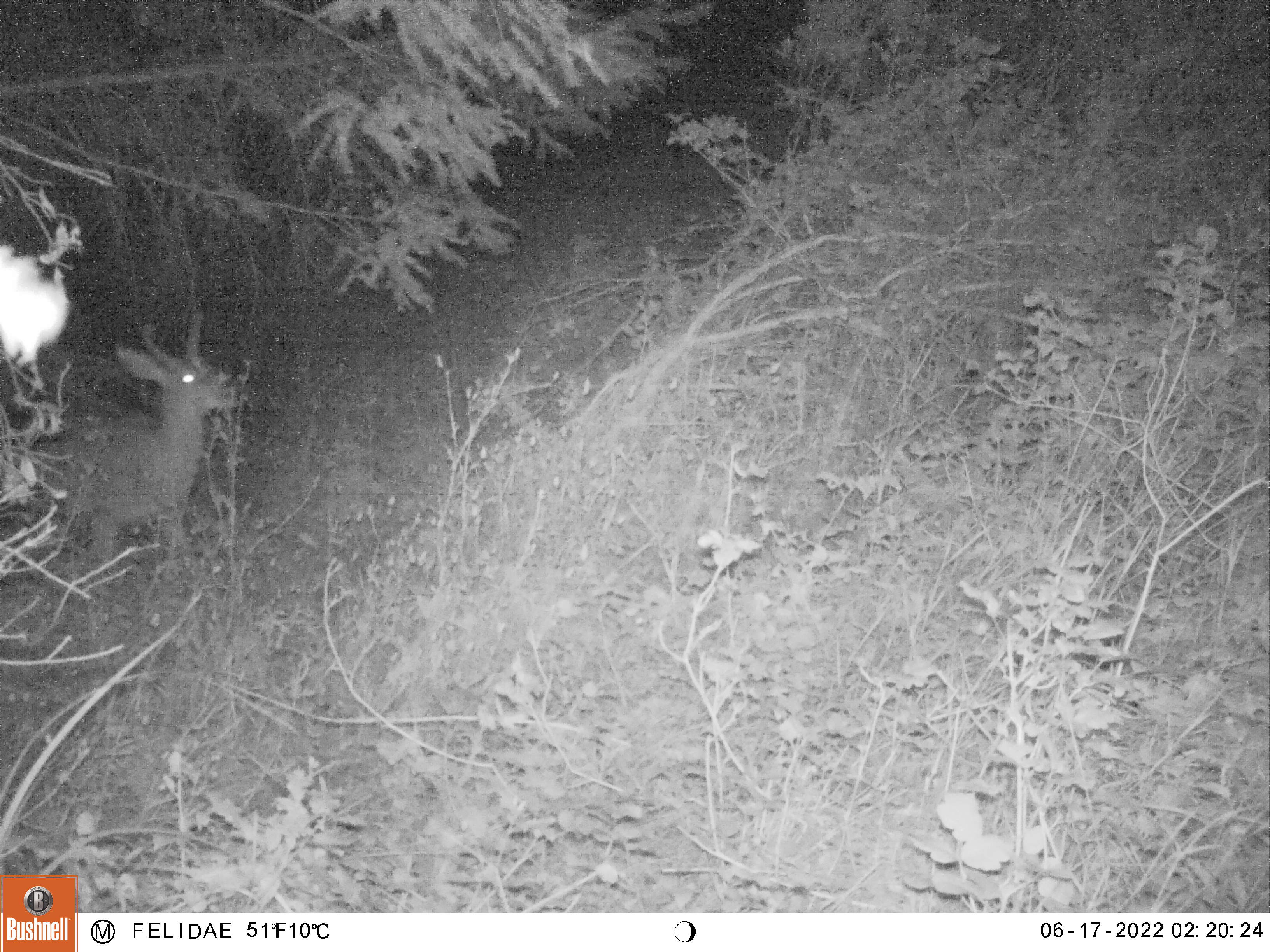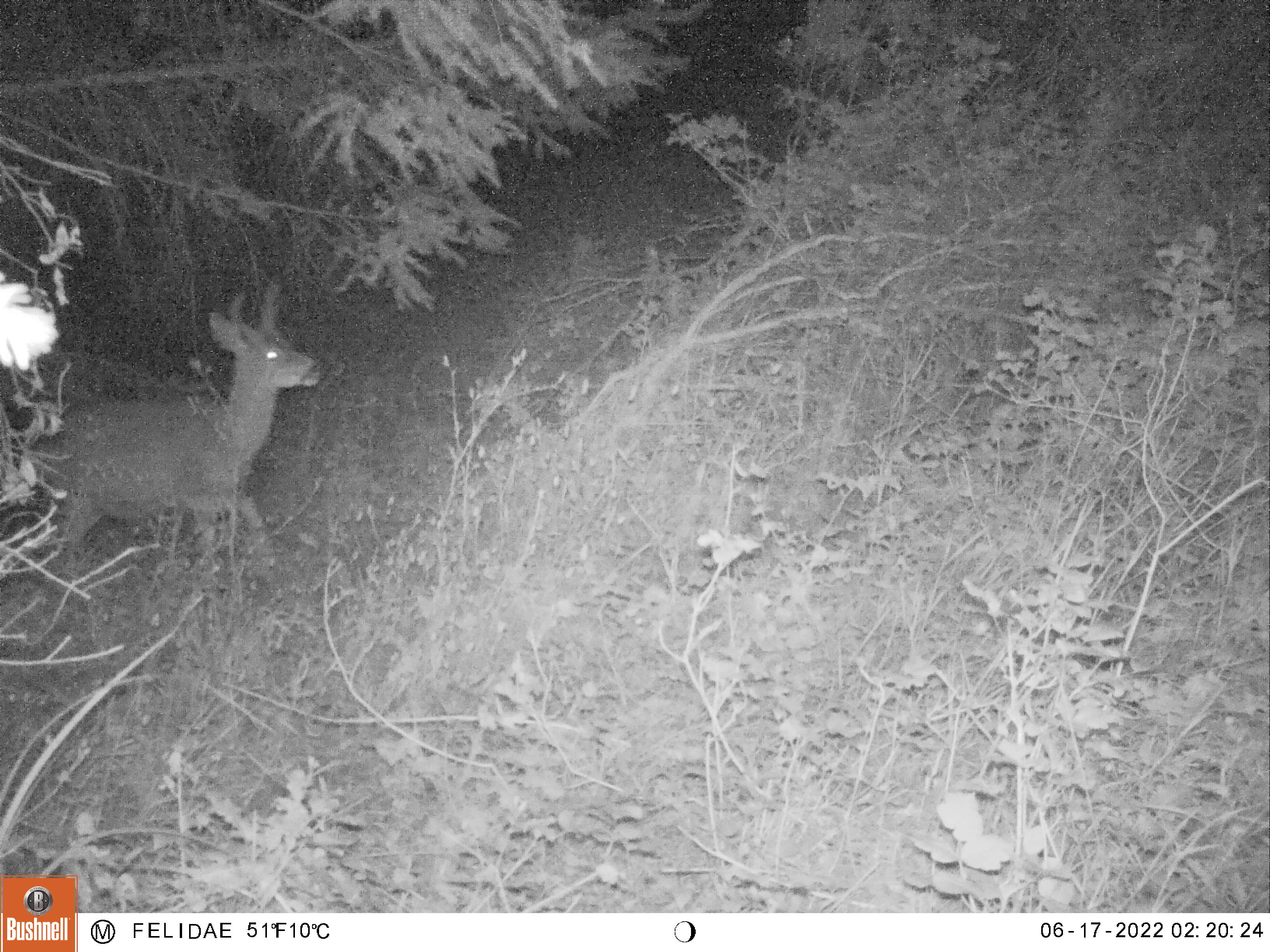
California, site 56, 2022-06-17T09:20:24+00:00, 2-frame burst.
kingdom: Animalia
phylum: Chordata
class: Mammalia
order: Artiodactyla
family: Cervidae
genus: Odocoileus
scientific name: Odocoileus hemionus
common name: mule deer